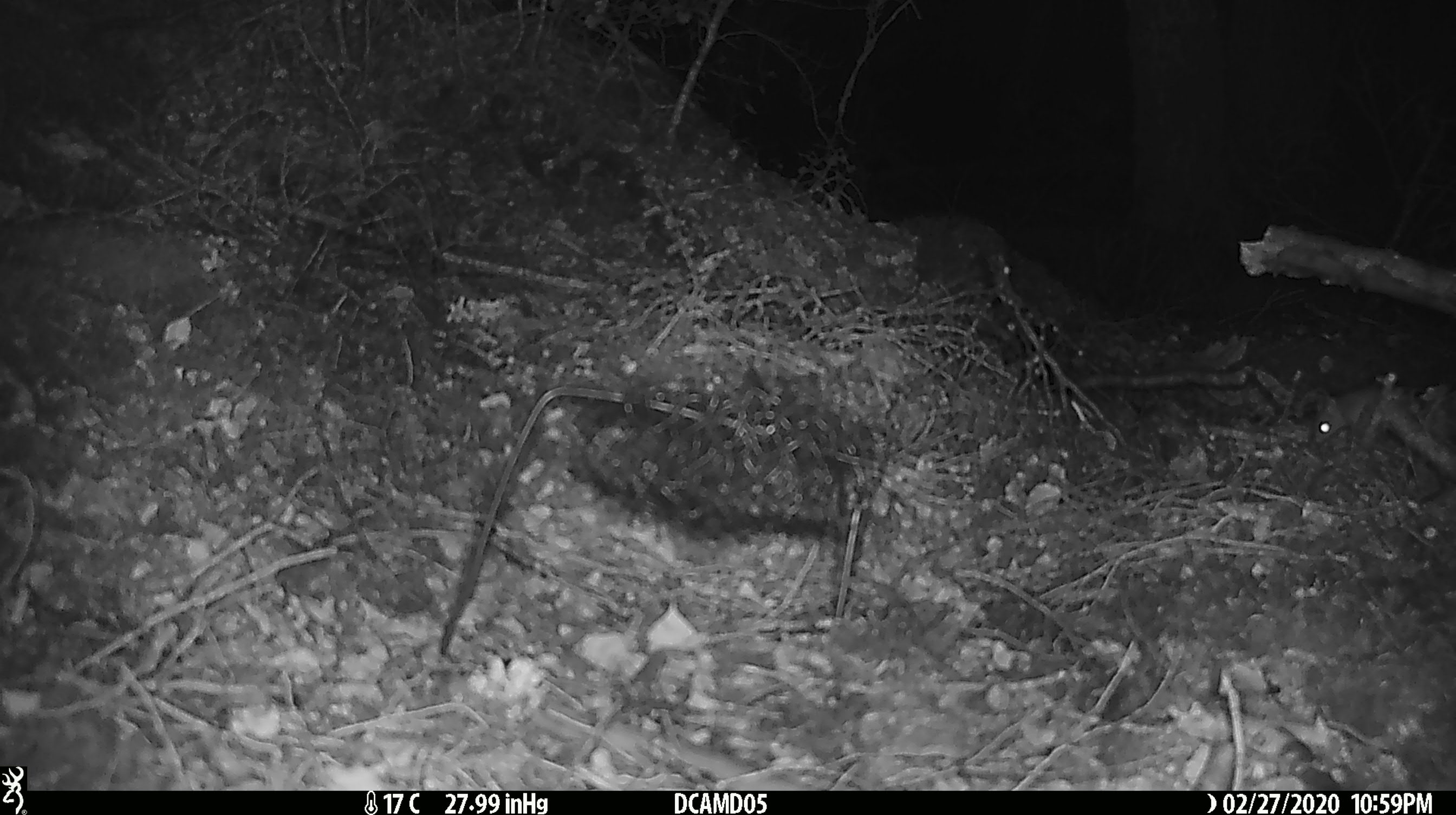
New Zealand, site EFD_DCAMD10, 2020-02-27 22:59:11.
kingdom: Animalia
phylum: Chordata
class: Mammalia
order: Rodentia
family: Muridae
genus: Mus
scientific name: Mus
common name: mouse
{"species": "mouse (Mus)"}